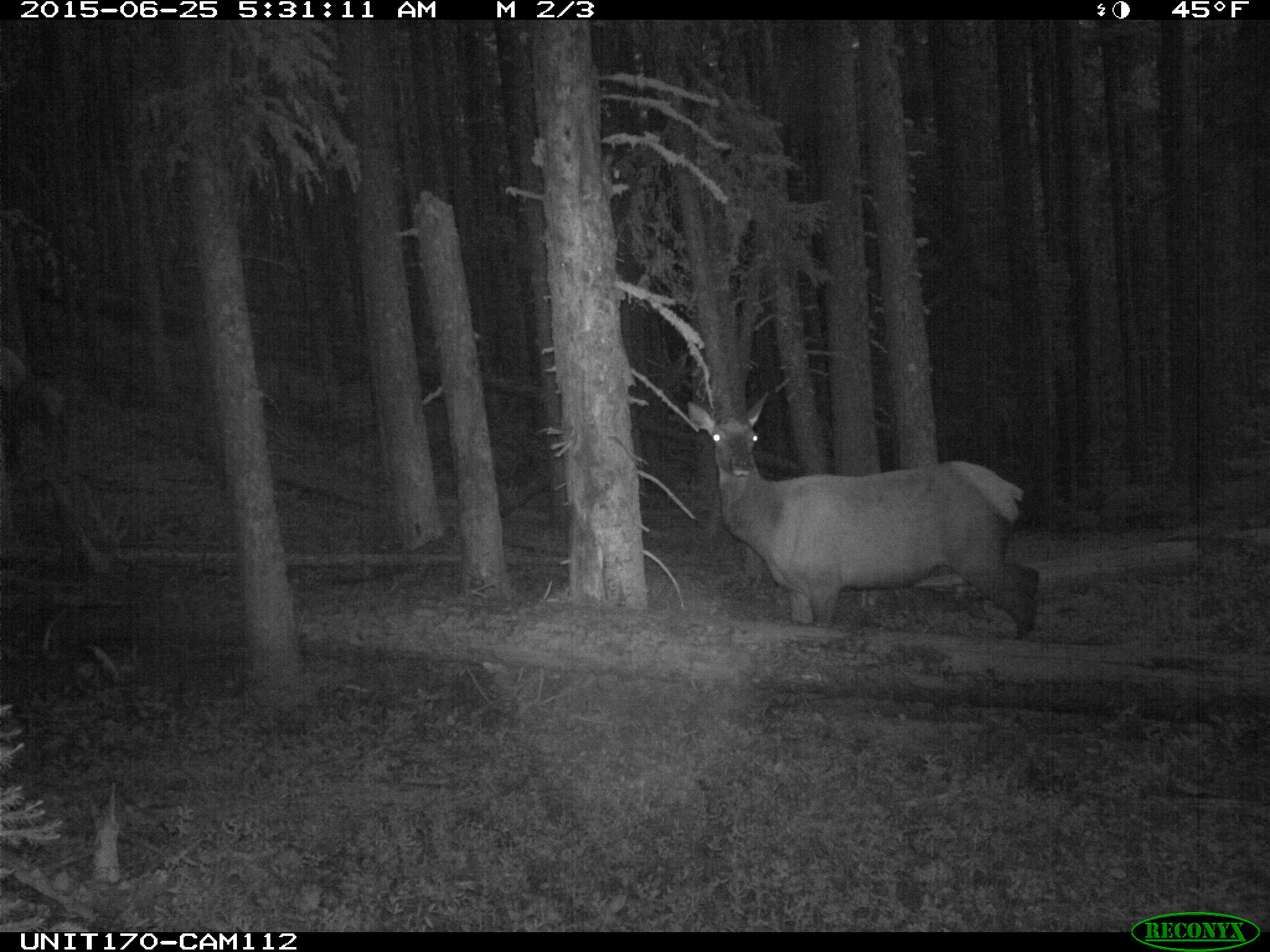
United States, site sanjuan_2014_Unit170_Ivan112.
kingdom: Animalia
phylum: Chordata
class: Mammalia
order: Artiodactyla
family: Cervidae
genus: Cervus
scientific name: Cervus elaphus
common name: red deer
Cervus elaphus (red deer).